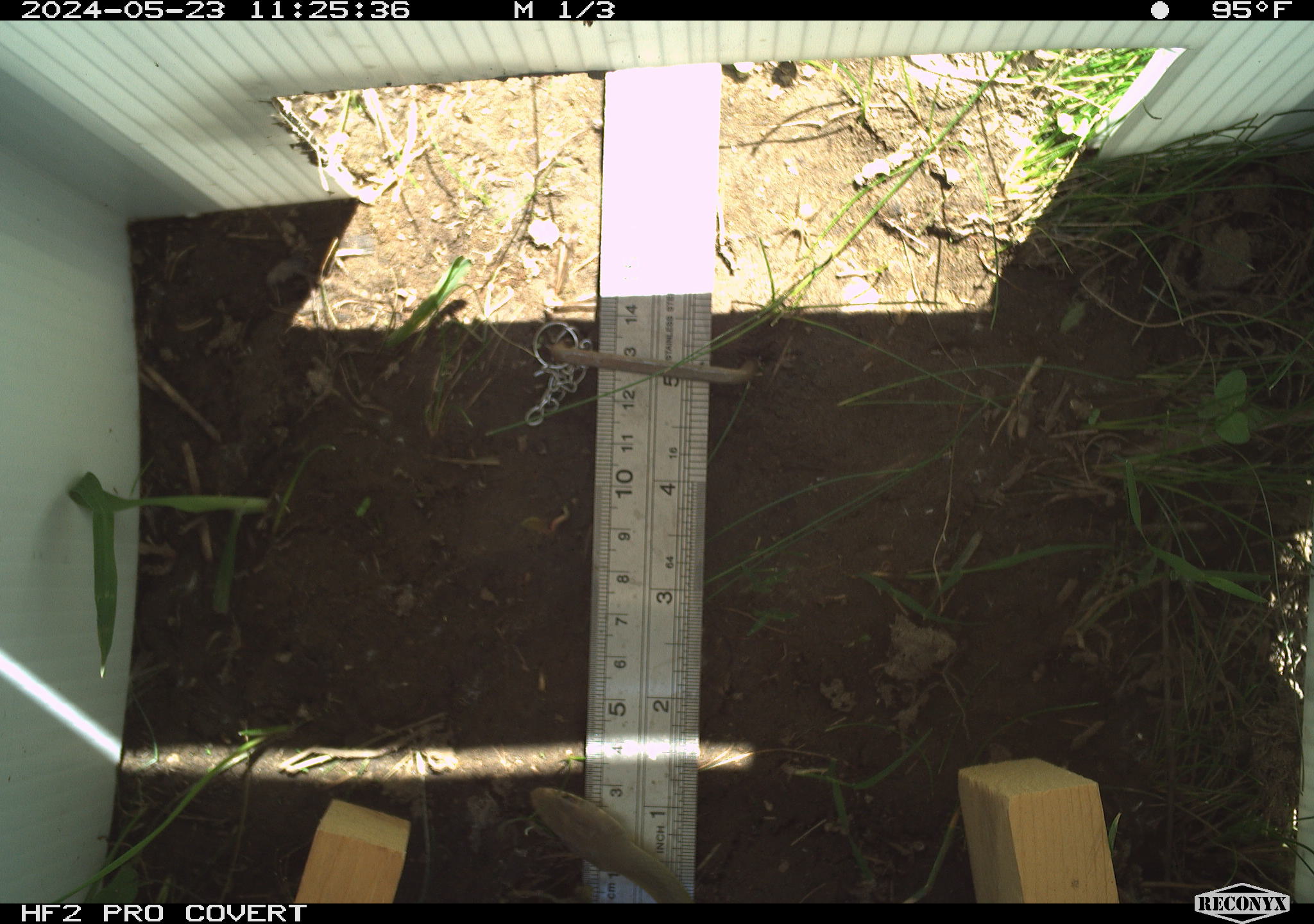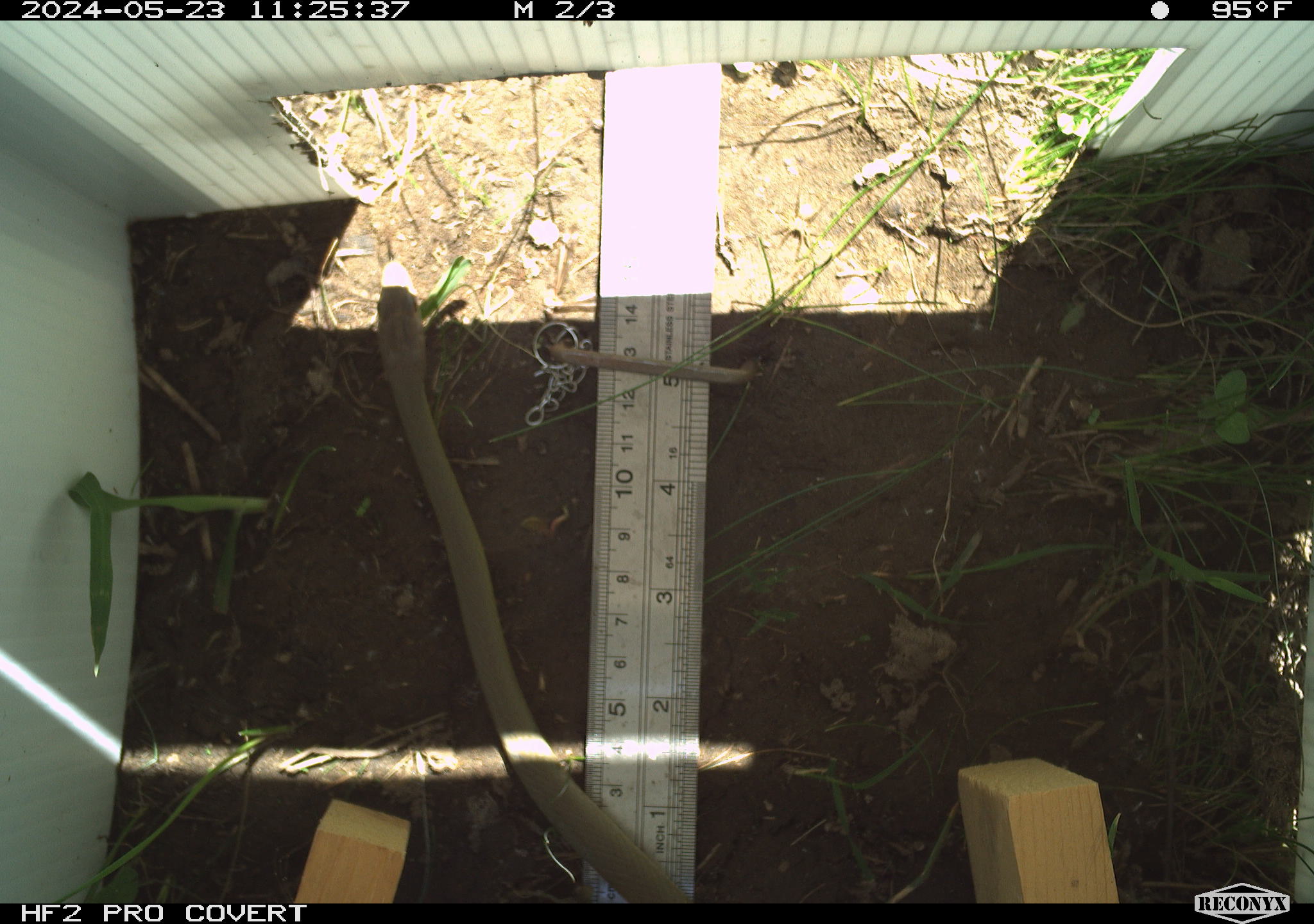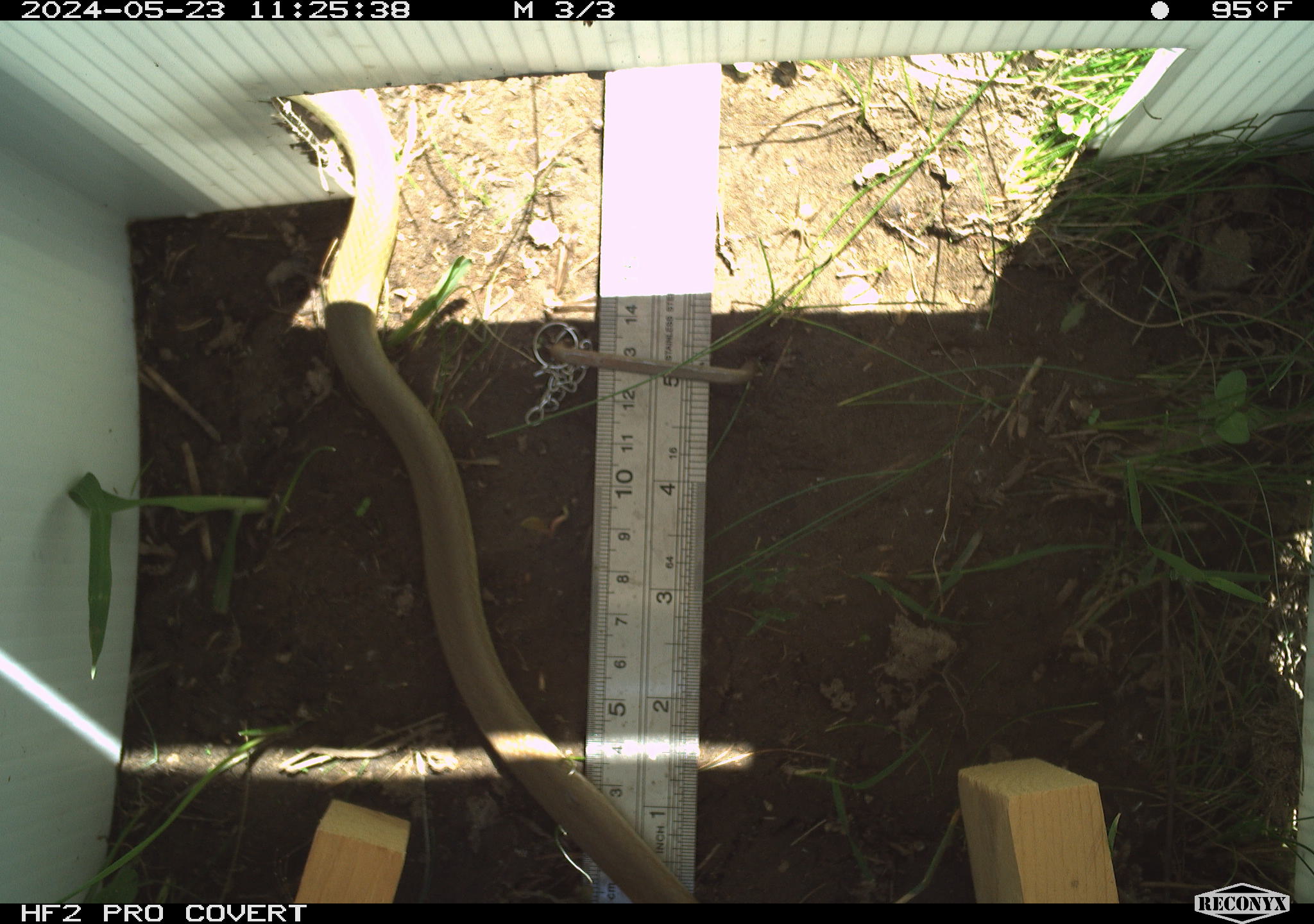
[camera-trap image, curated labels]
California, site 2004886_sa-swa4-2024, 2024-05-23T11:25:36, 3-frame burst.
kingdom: Animalia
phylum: Chordata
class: Reptilia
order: Squamata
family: Colubridae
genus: Coluber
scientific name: Coluber constrictor mormon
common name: western yellow-bellied racer